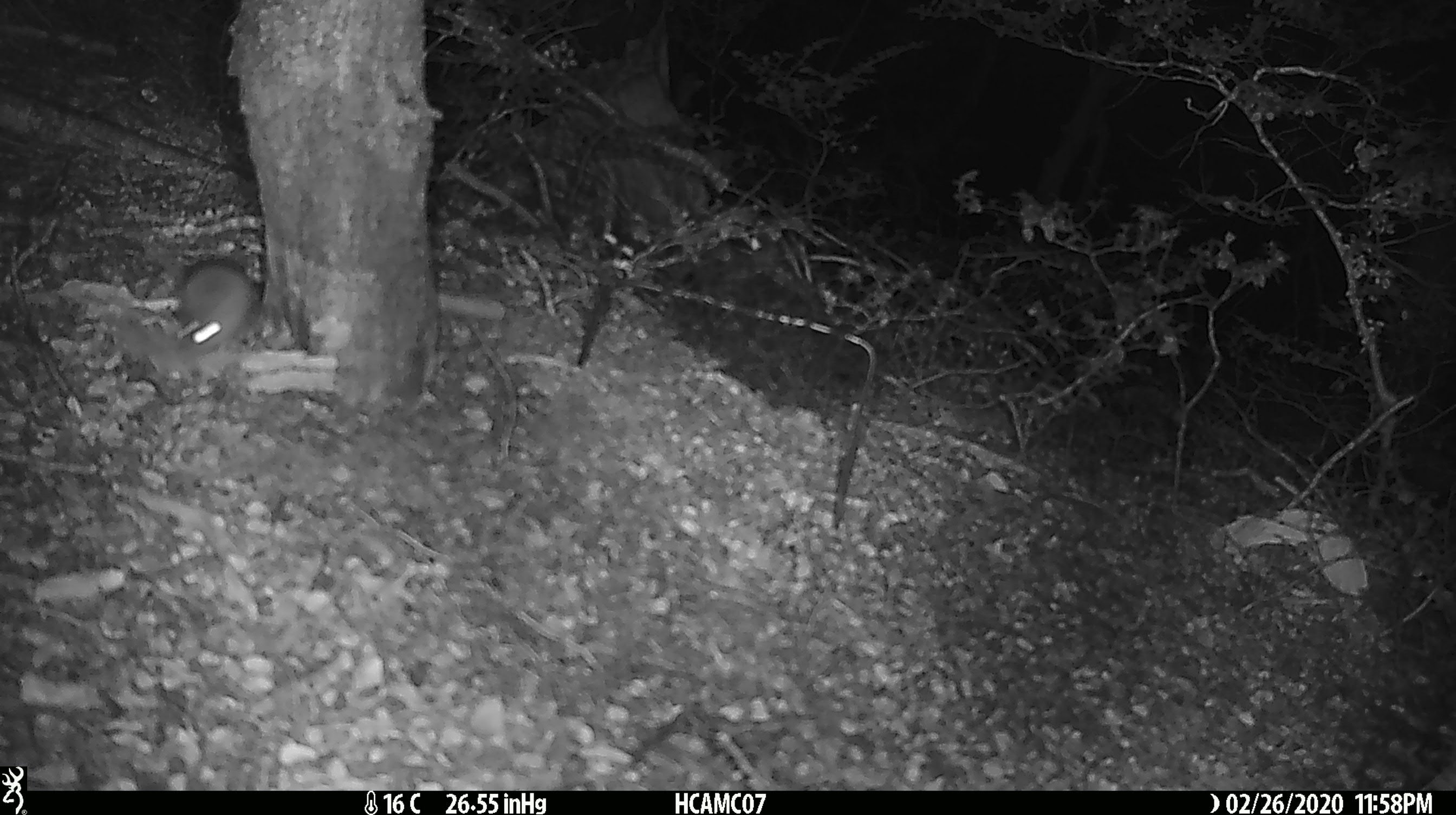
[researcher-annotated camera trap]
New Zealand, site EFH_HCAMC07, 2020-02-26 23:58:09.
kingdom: Animalia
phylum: Chordata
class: Mammalia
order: Rodentia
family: Muridae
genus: Mus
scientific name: Mus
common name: mouse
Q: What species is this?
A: Mouse (Mus).